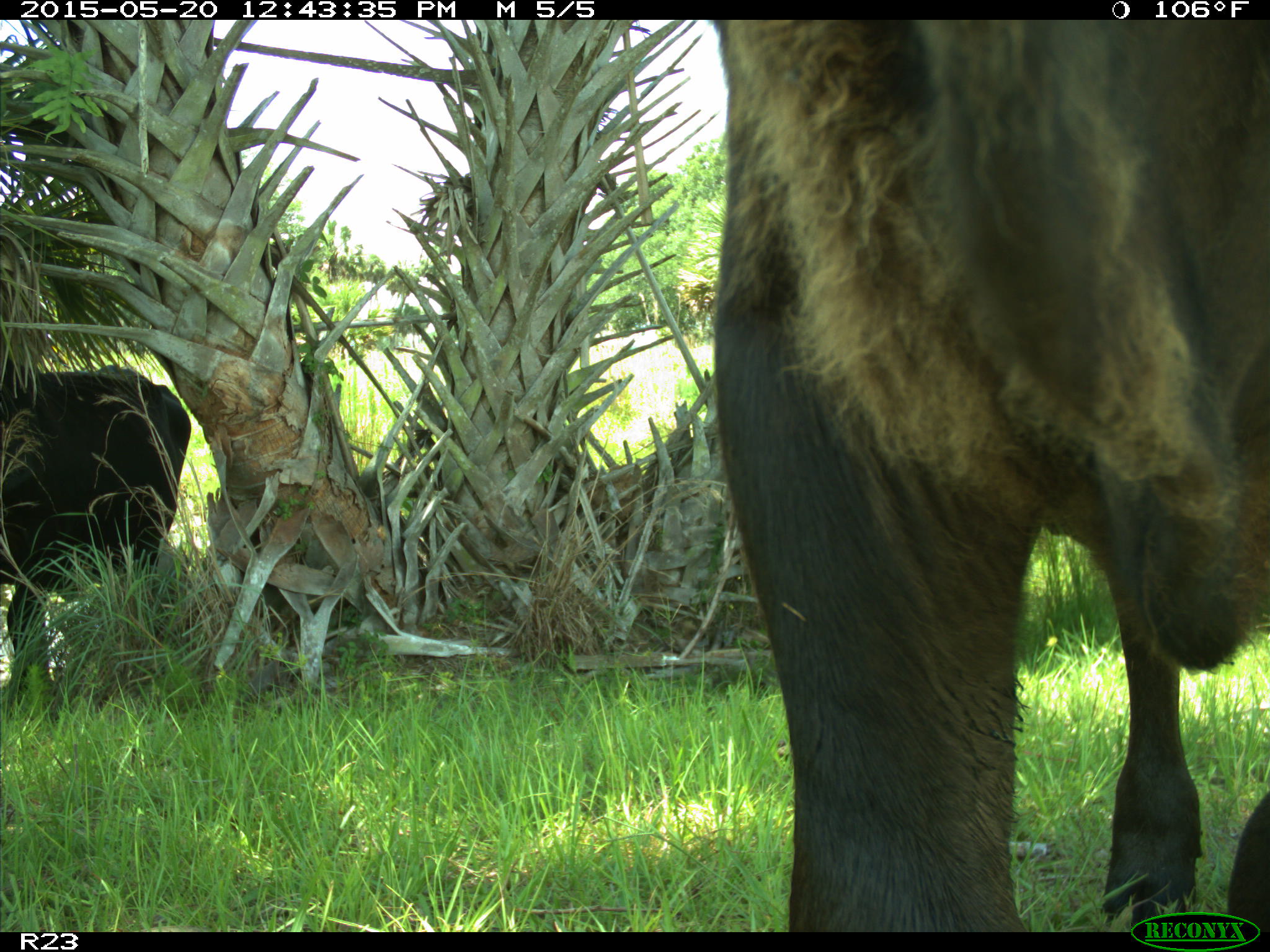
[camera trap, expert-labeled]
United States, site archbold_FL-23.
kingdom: Animalia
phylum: Chordata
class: Mammalia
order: Artiodactyla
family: Bovidae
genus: Bos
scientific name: Bos taurus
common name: domestic cow